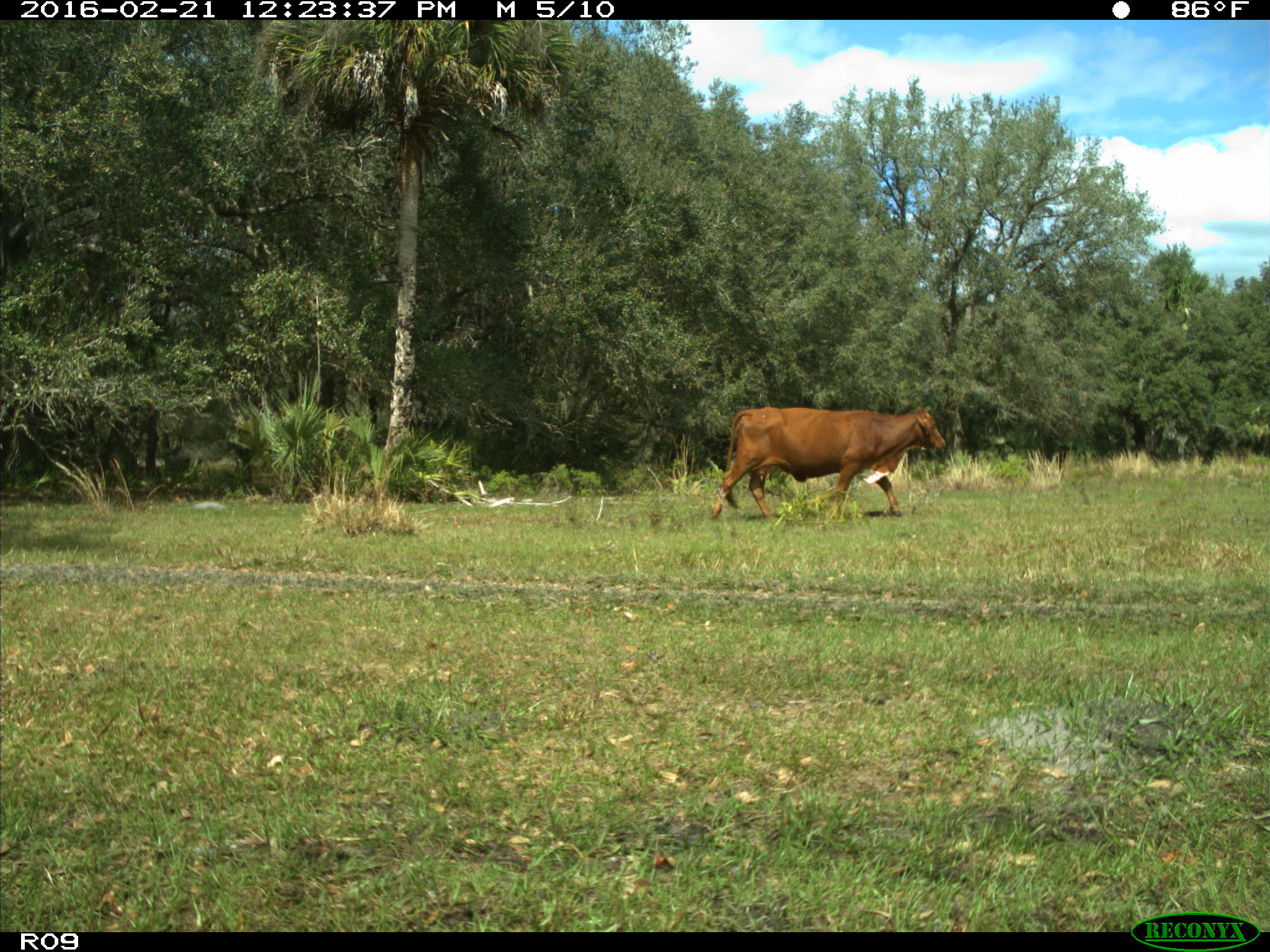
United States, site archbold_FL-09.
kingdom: Animalia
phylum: Chordata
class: Mammalia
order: Artiodactyla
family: Bovidae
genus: Bos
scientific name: Bos taurus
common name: domestic cow